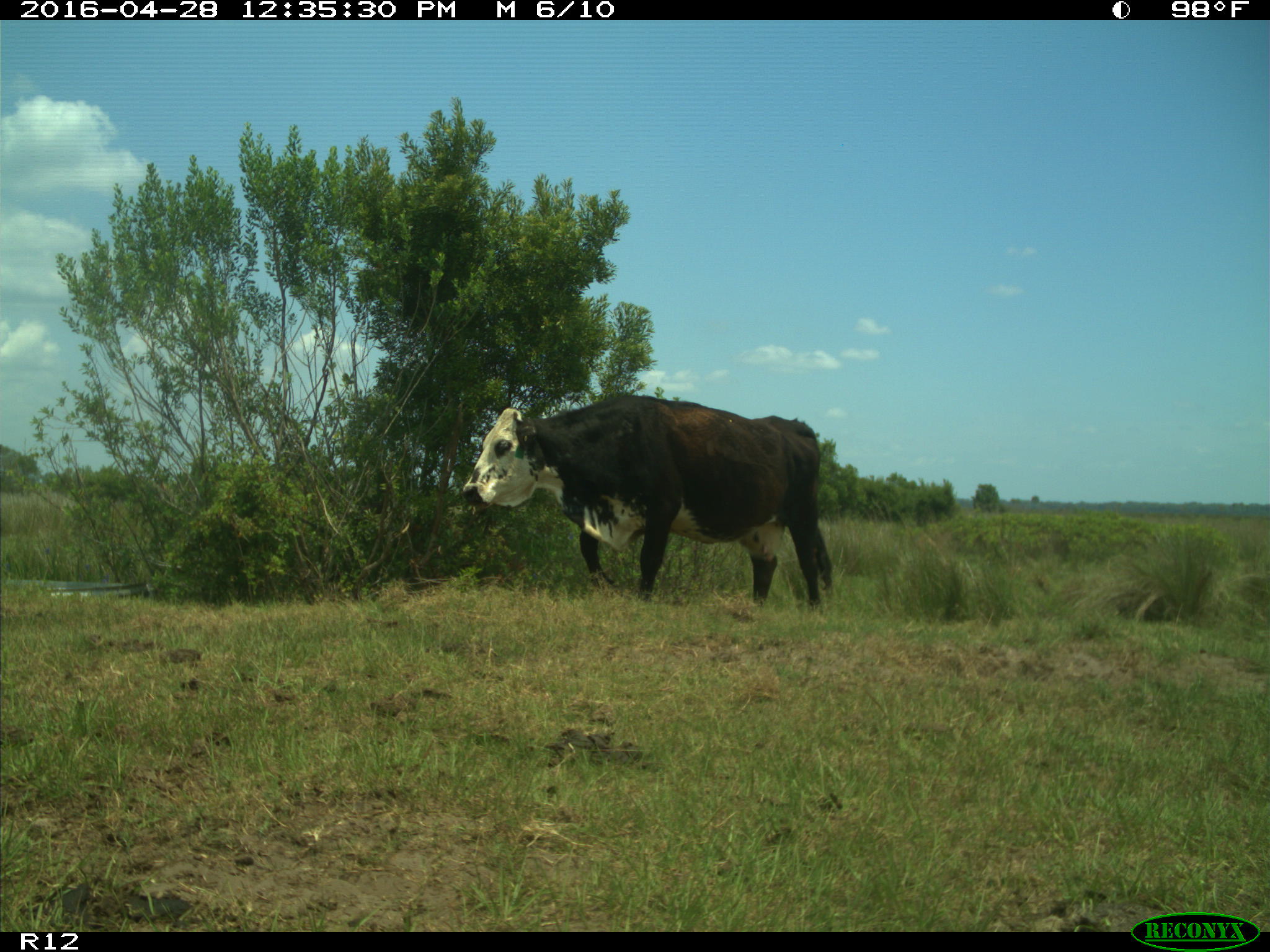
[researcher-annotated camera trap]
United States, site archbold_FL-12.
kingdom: Animalia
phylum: Chordata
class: Mammalia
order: Artiodactyla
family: Bovidae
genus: Bos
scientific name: Bos taurus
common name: domestic cow